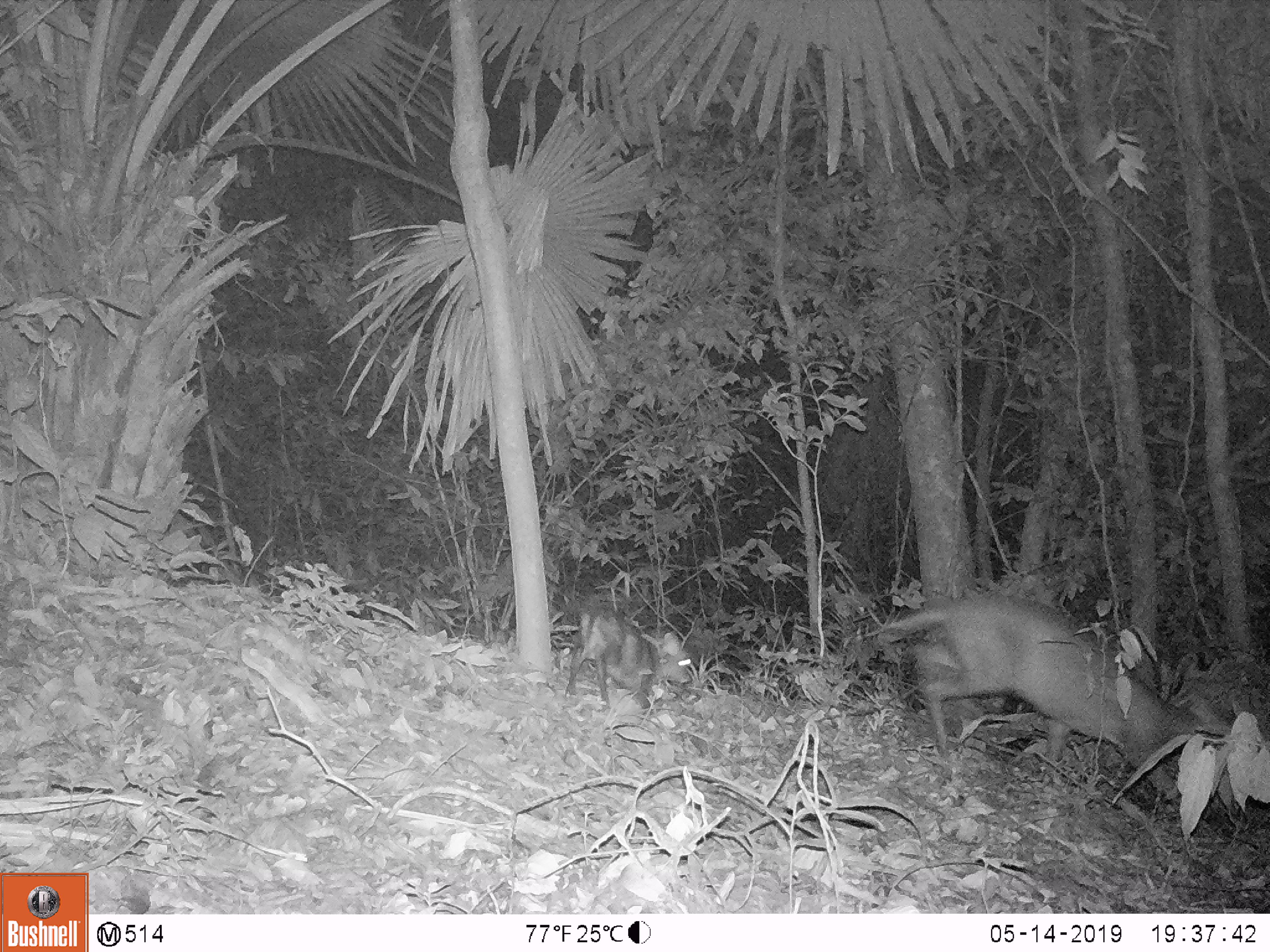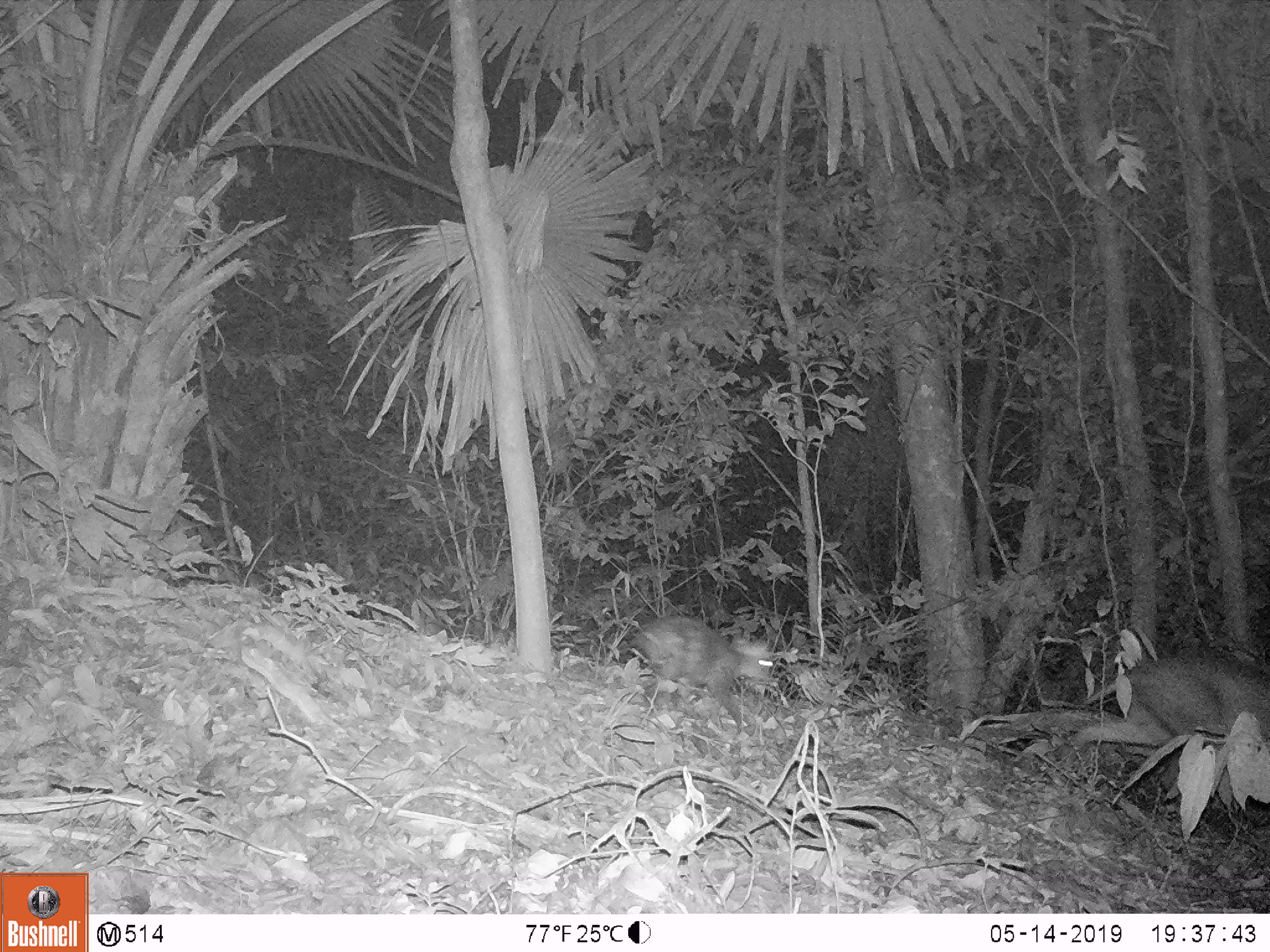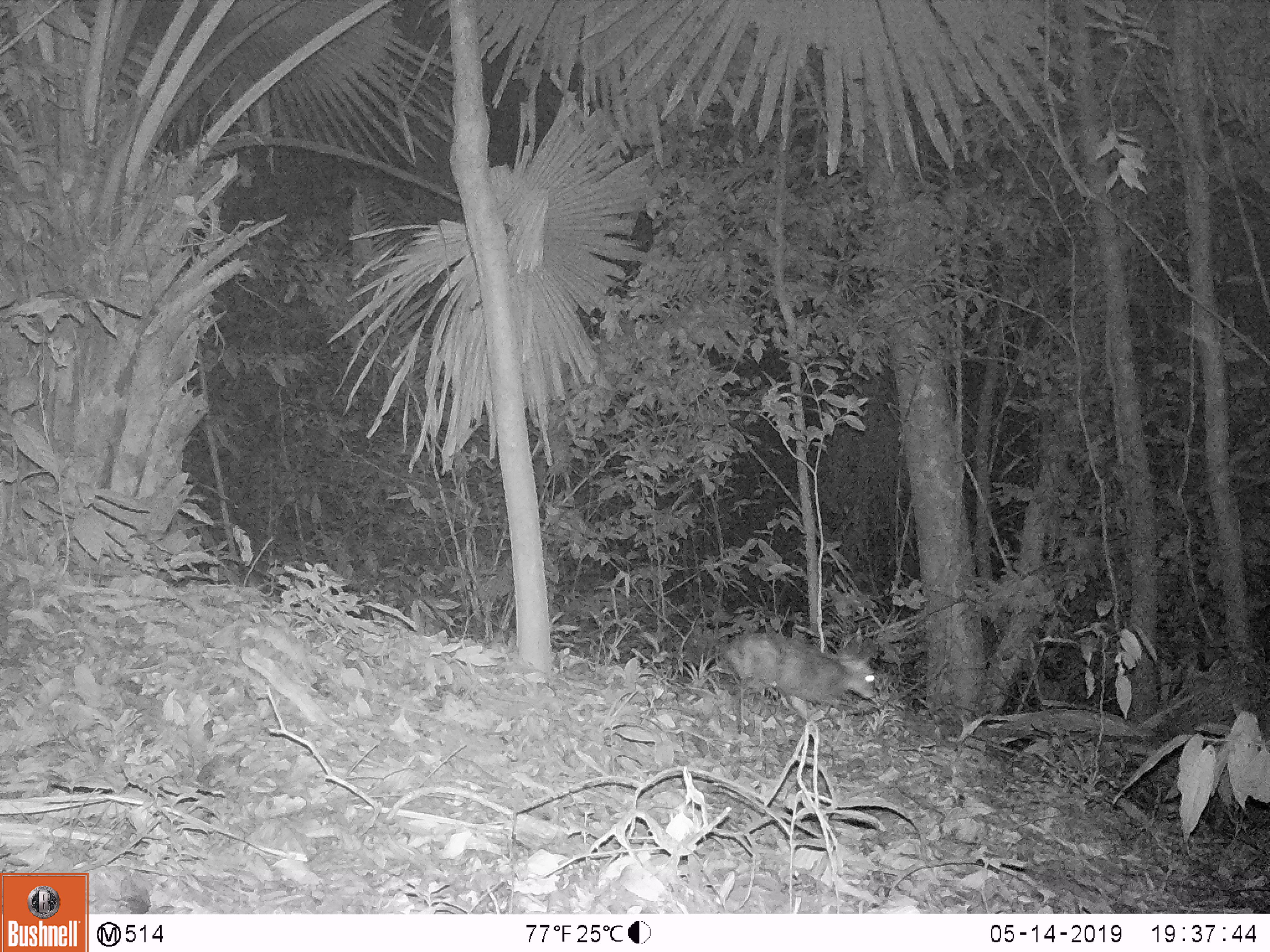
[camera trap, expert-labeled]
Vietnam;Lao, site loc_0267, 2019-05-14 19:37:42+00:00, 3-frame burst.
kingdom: Animalia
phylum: Chordata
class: Mammalia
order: Artiodactyla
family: Cervidae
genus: Muntiacus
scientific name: Muntiacus rooseveltorum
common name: roosevelt's muntjac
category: roosevelts muntjac group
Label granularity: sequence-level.